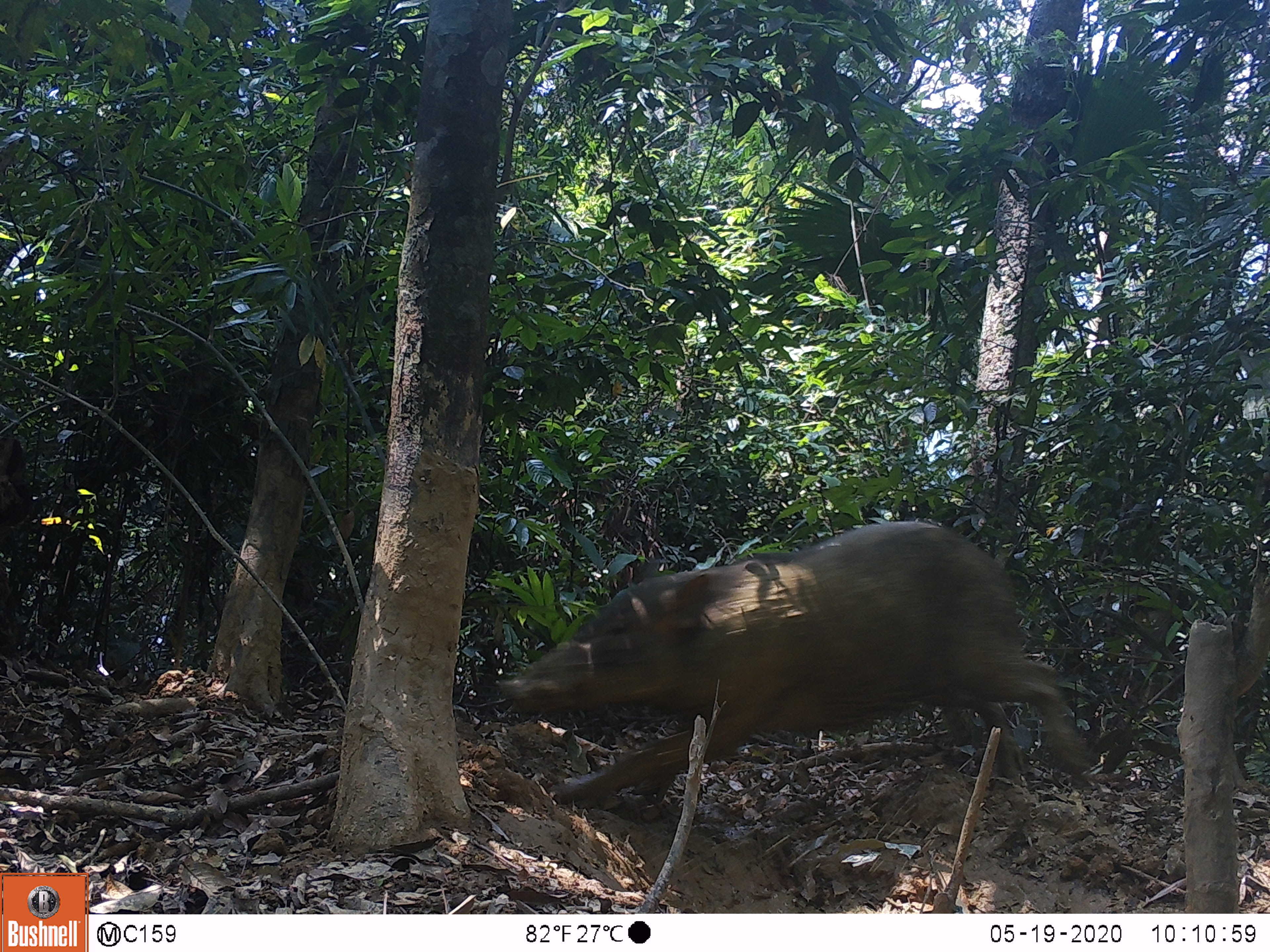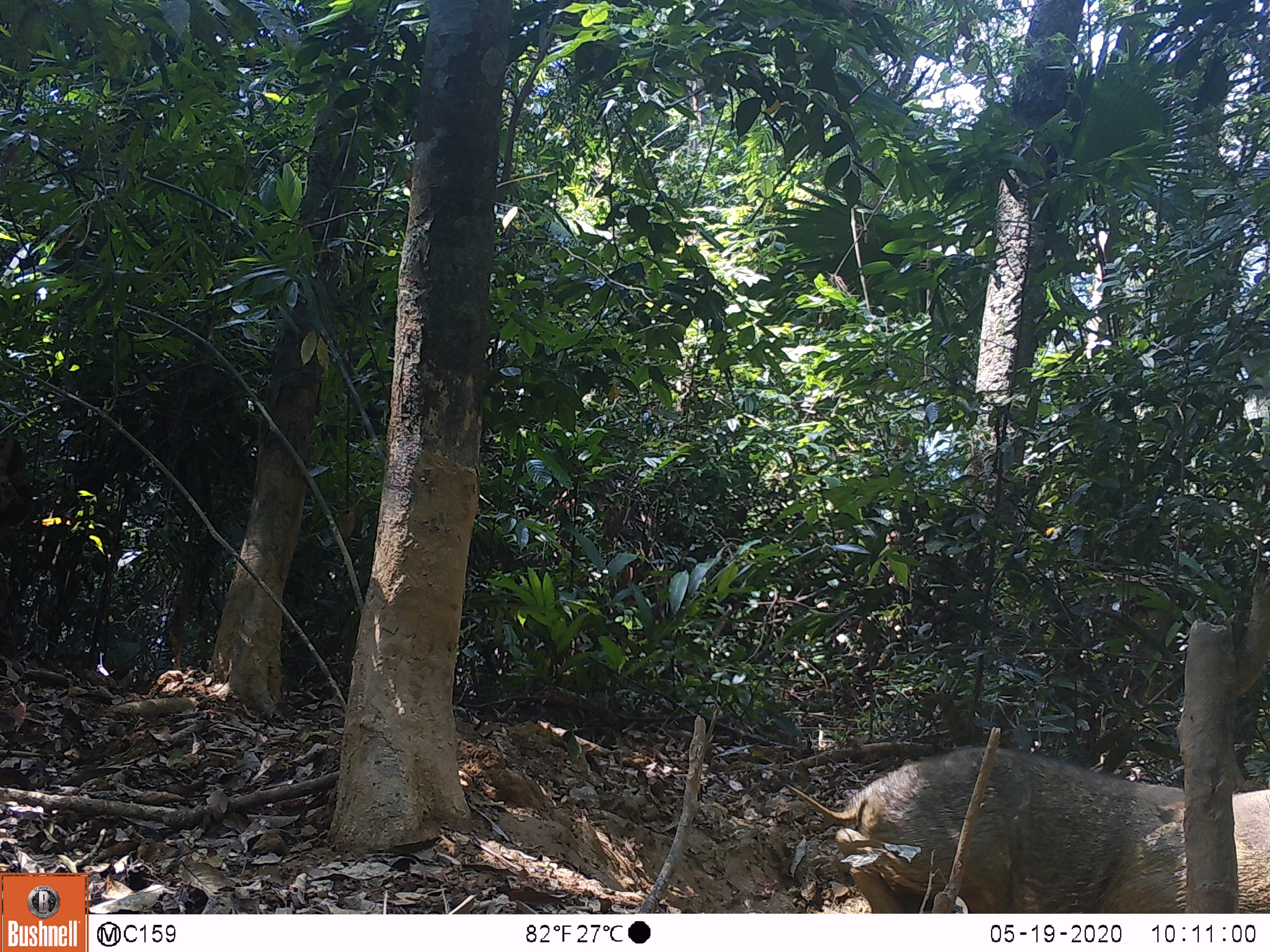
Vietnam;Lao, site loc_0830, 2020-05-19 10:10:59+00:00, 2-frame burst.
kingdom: Animalia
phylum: Chordata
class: Mammalia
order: Artiodactyla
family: Suidae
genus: Sus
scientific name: Sus scrofa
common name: eurasian wild pig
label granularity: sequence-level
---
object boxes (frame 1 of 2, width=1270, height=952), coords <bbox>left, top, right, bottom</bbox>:
eurasian wild pig: <bbox>498, 515, 1093, 810</bbox>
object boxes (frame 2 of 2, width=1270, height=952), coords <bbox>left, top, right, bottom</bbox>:
eurasian wild pig: <bbox>774, 744, 1270, 909</bbox>